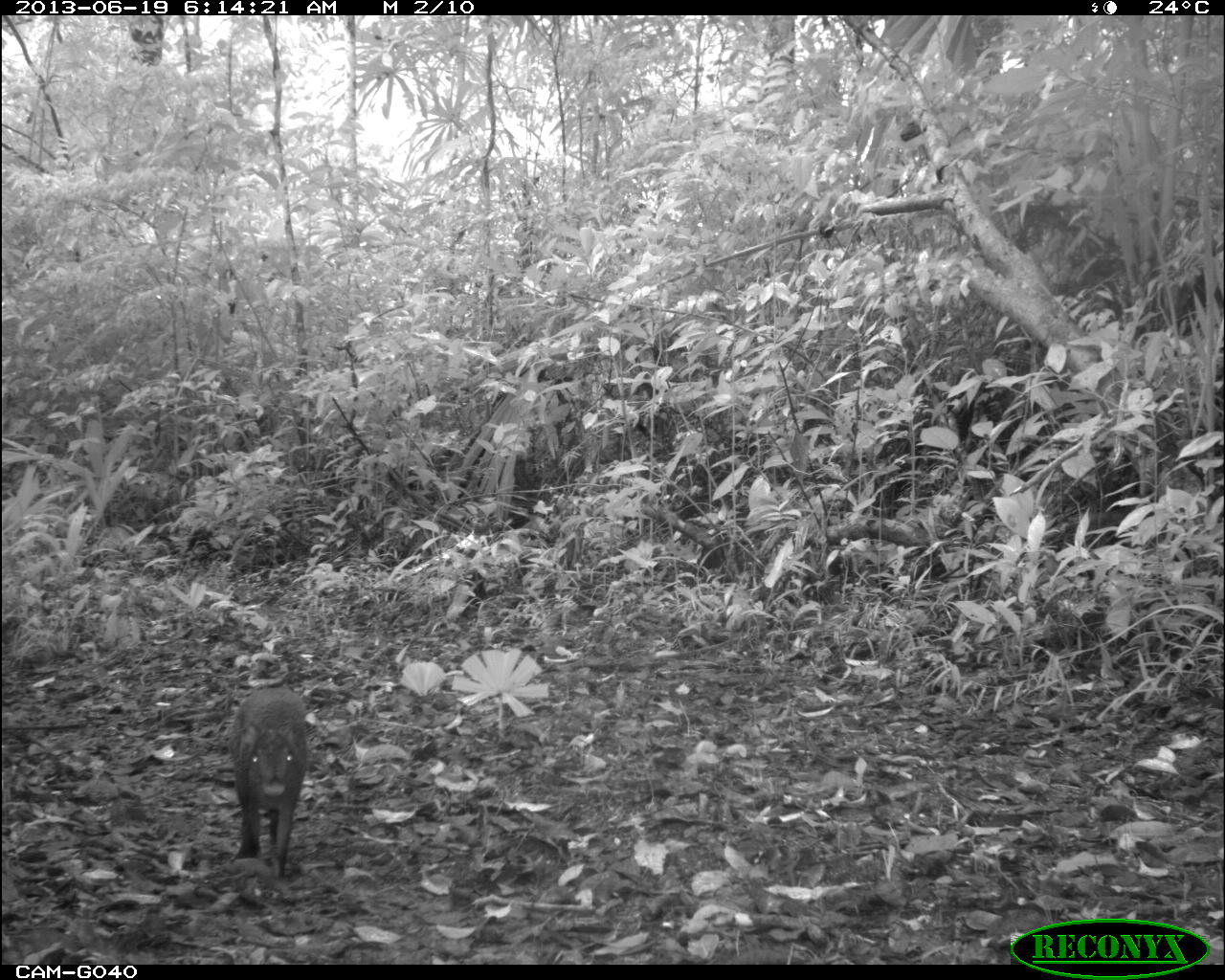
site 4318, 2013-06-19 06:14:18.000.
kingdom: Animalia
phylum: Chordata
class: Mammalia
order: Rodentia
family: Dasyproctidae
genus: Dasyprocta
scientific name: Dasyprocta punctata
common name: central american agouti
Dasyprocta punctata (central american agouti), count 1.